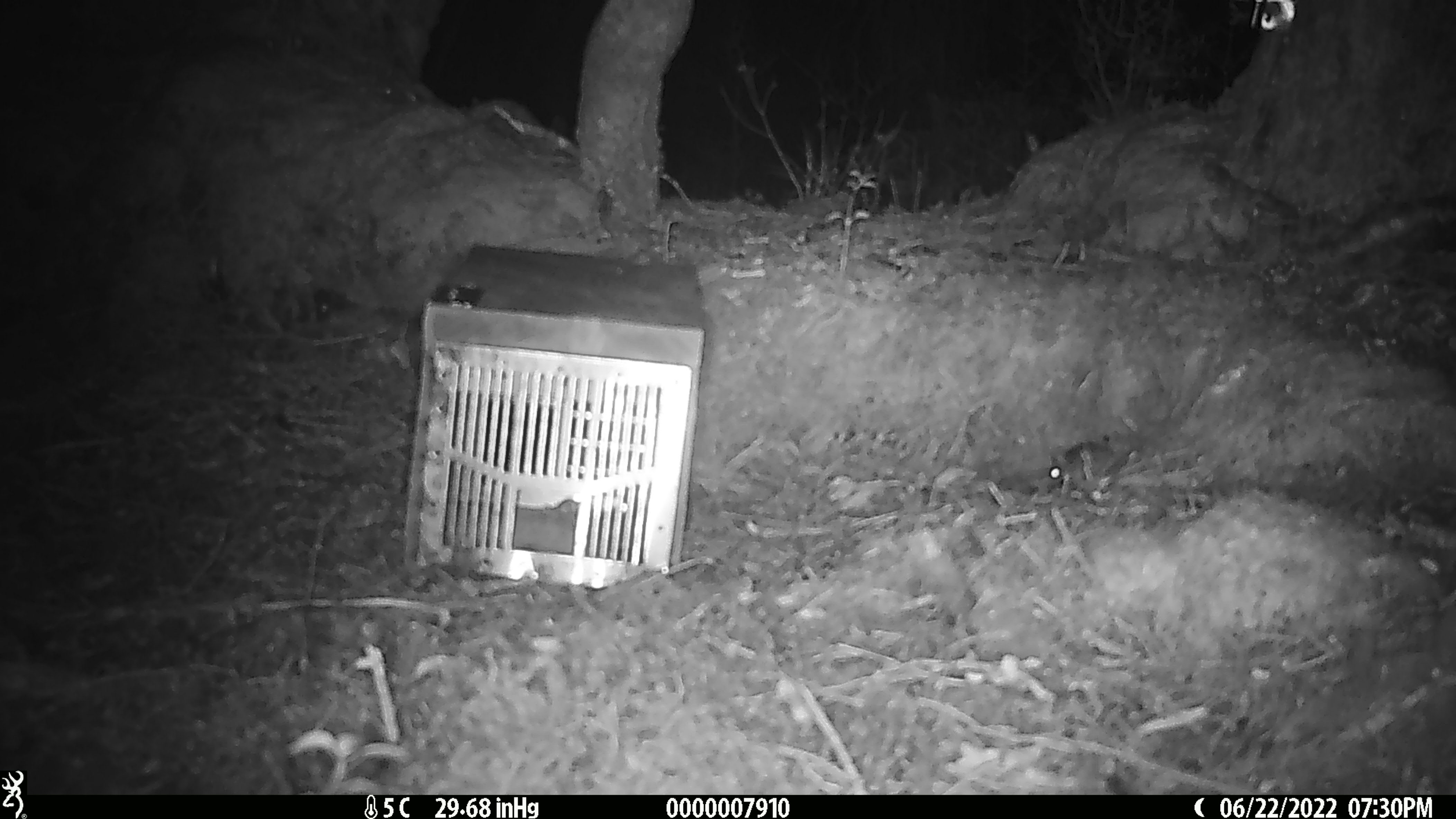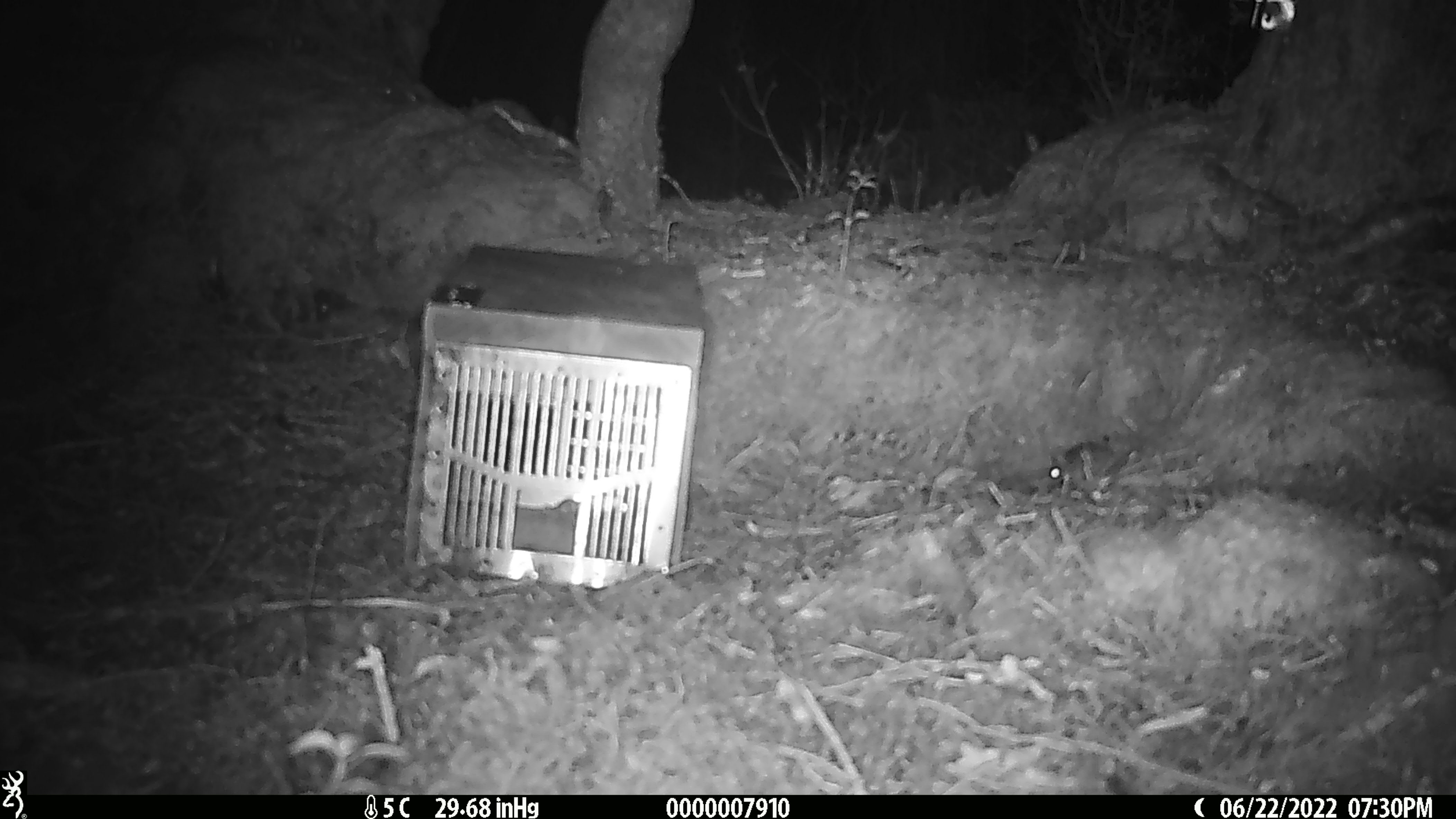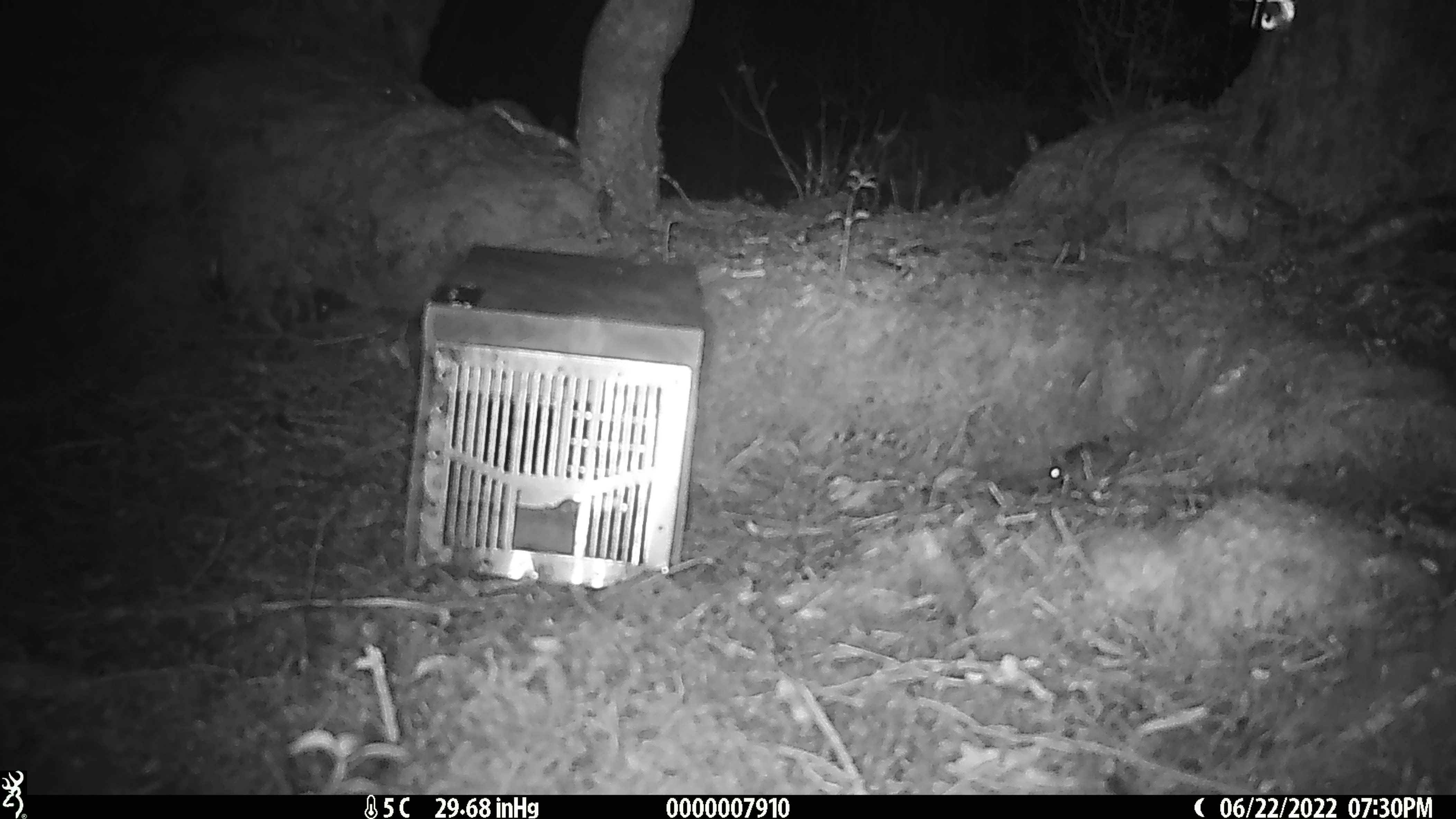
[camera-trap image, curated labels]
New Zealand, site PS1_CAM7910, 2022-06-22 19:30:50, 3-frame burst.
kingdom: Animalia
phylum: Chordata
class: Mammalia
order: Rodentia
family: Muridae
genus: Mus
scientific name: Mus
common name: mouse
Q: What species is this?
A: Mouse (Mus).